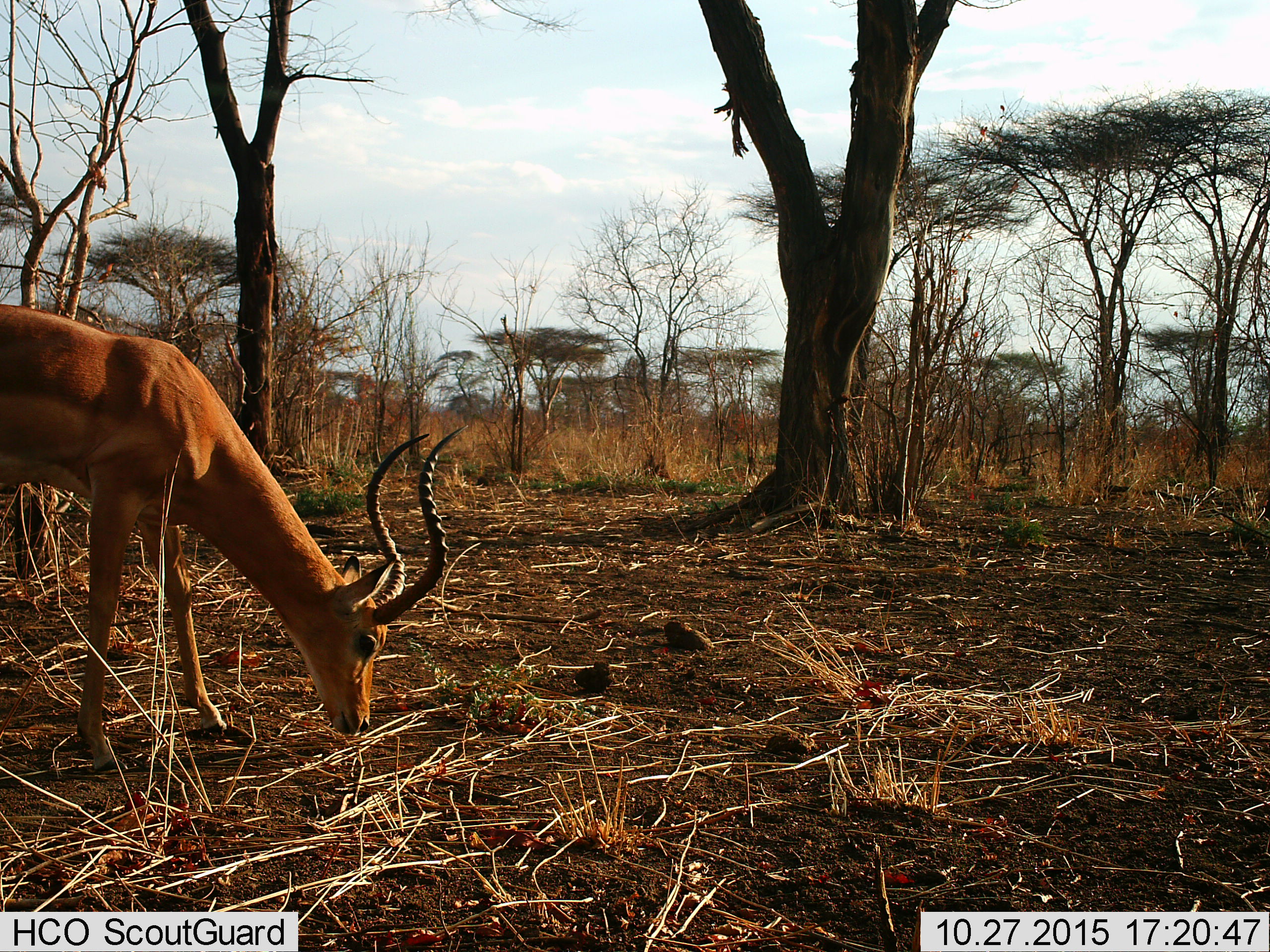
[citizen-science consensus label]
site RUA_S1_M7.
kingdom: Animalia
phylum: Chordata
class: Mammalia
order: Artiodactyla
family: Bovidae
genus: Aepyceros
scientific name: Aepyceros melampus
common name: impala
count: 1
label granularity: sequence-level